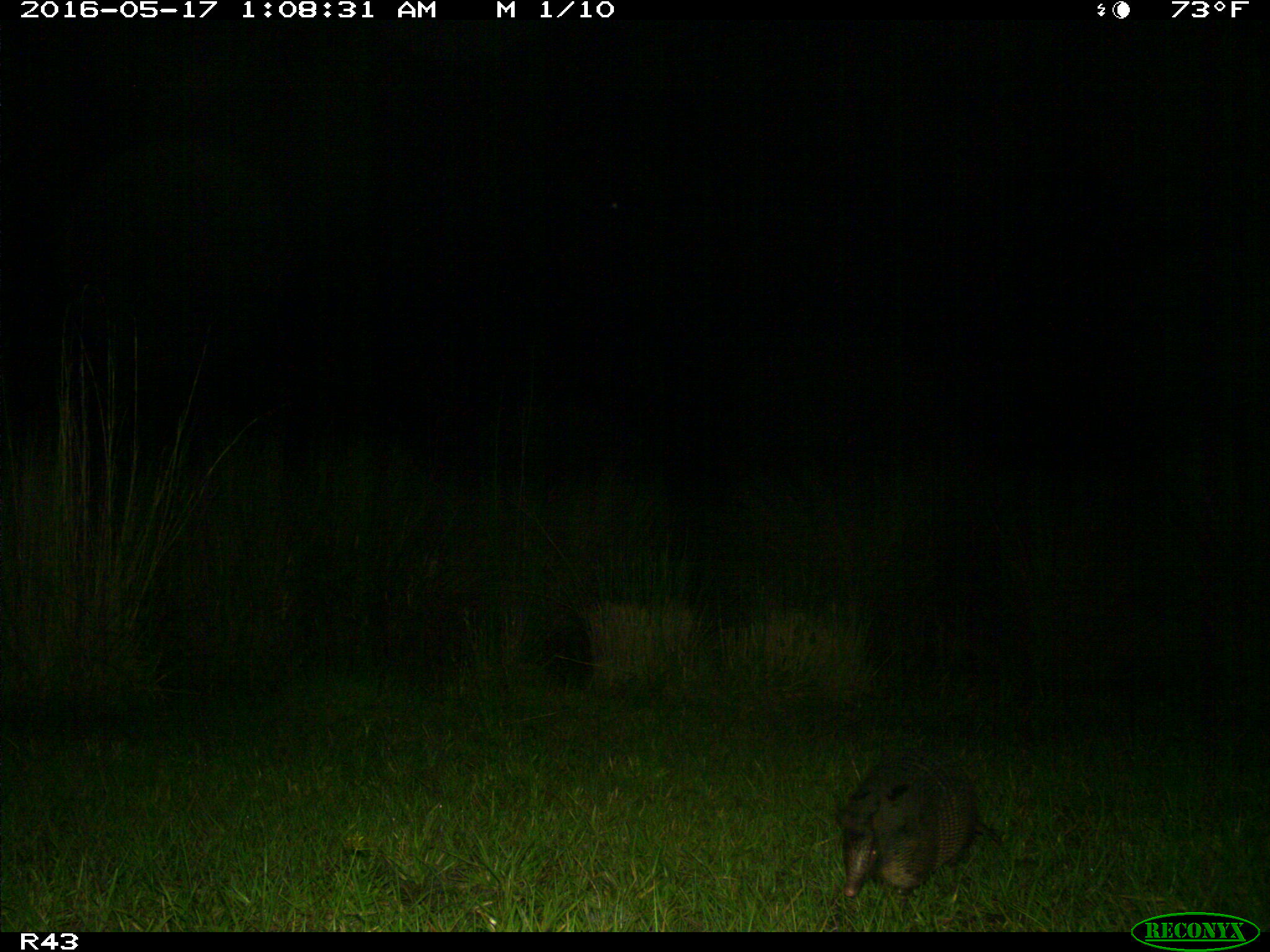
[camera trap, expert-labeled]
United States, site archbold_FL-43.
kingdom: Animalia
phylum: Chordata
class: Mammalia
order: Cingulata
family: Dasypodidae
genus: Dasypus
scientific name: Dasypus novemcinctus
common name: nine-banded armadillo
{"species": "Dasypus novemcinctus (nine-banded armadillo)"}